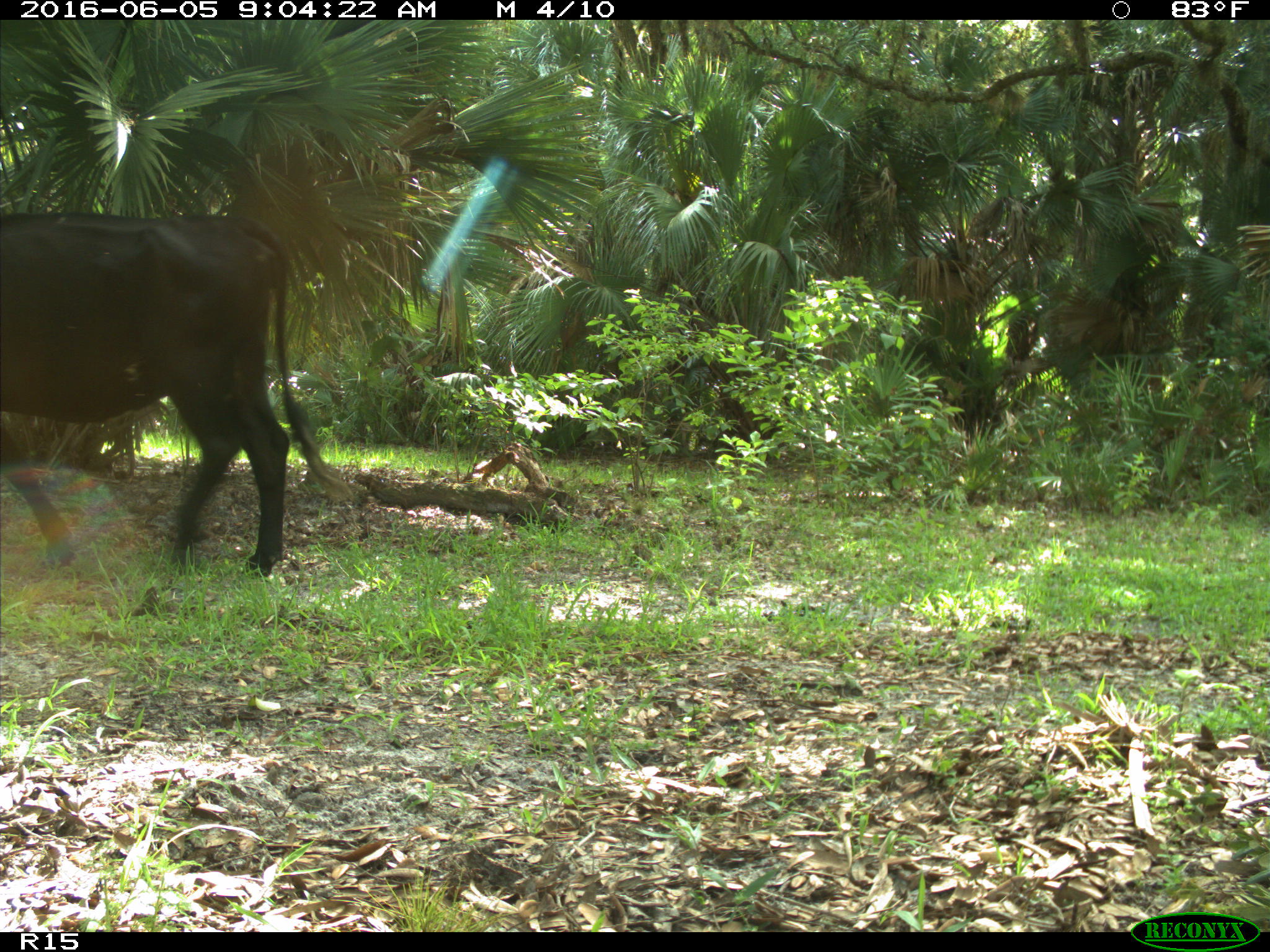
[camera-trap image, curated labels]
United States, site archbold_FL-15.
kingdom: Animalia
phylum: Chordata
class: Mammalia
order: Artiodactyla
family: Bovidae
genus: Bos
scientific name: Bos taurus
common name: domestic cow